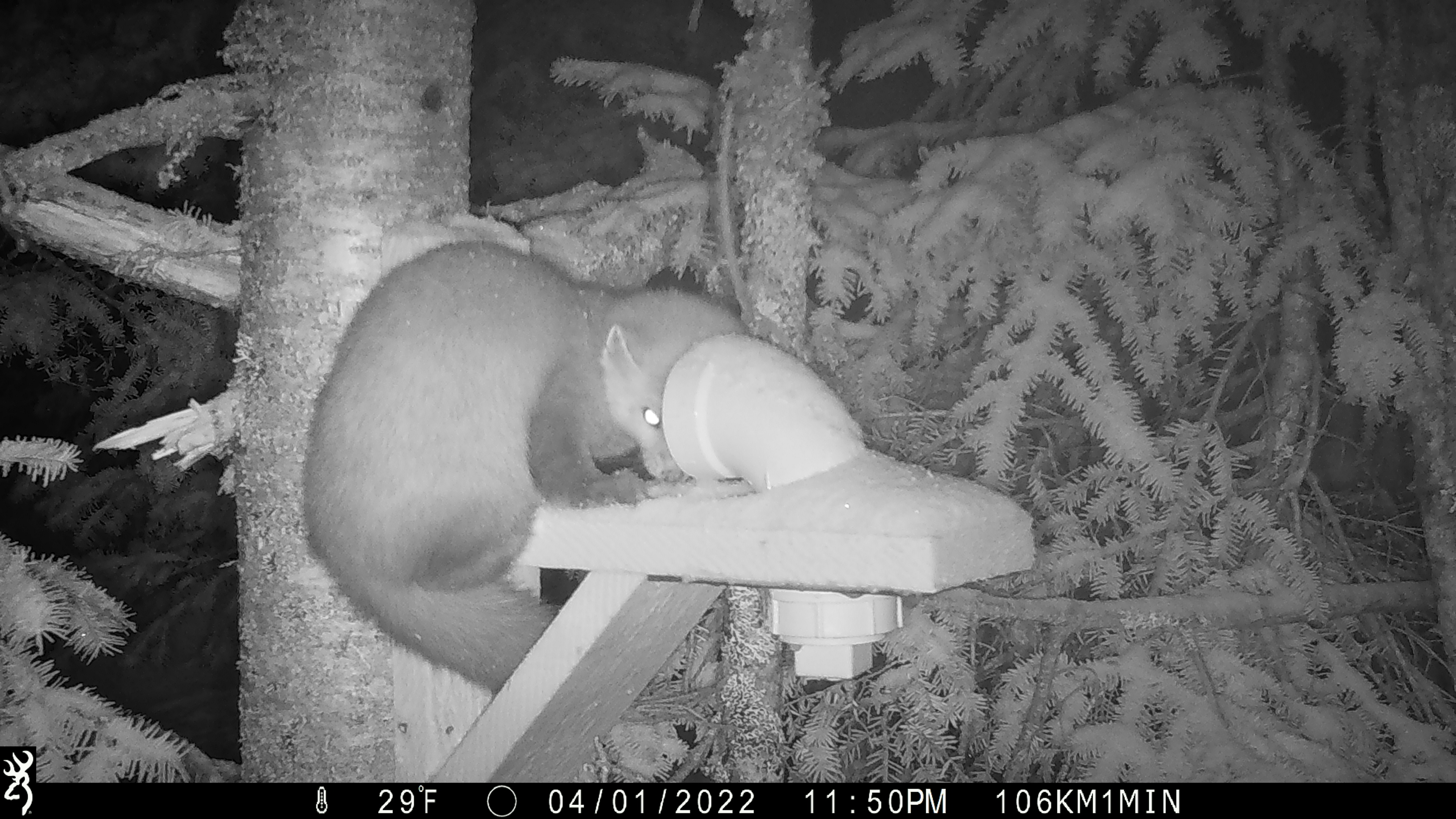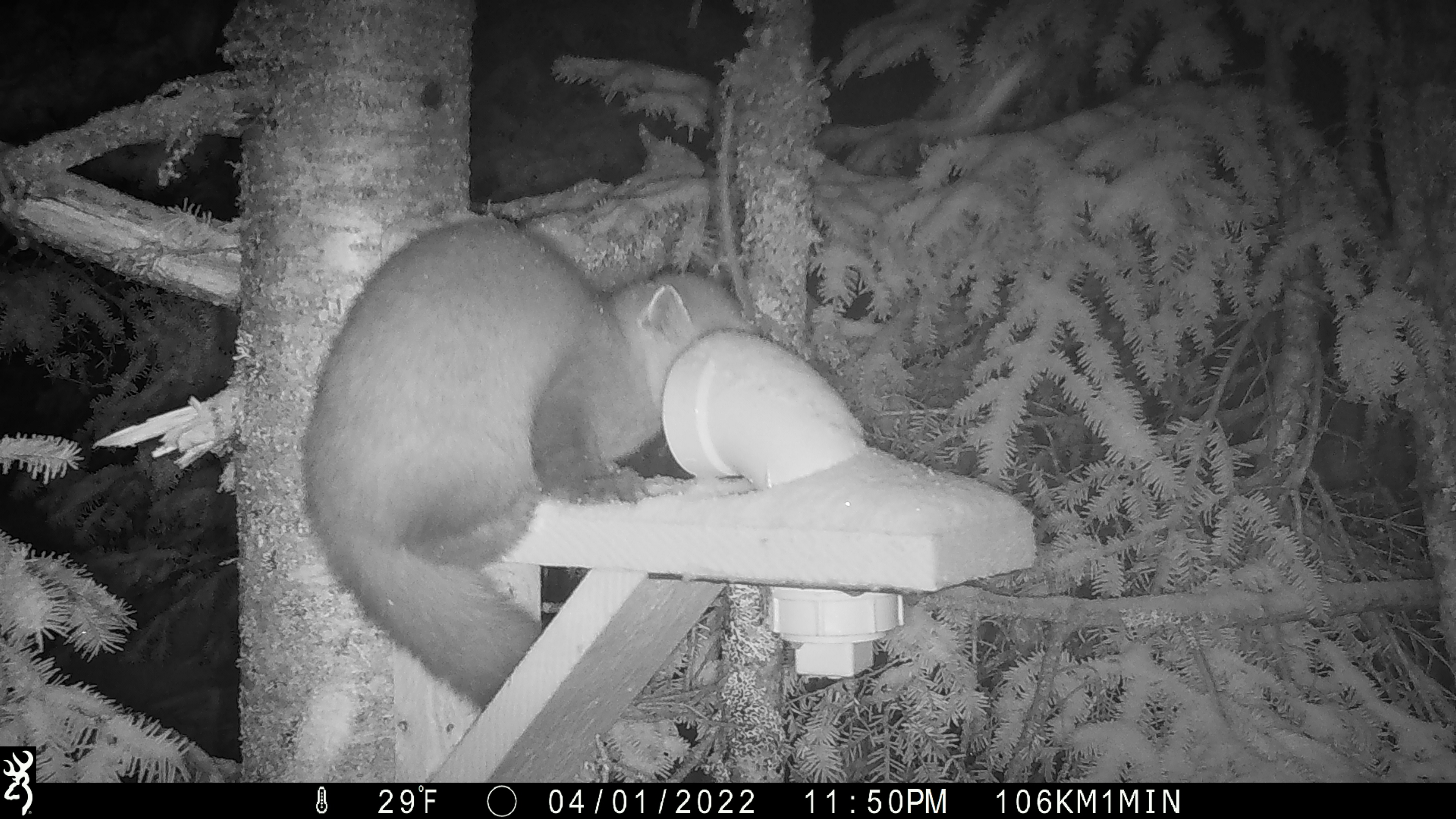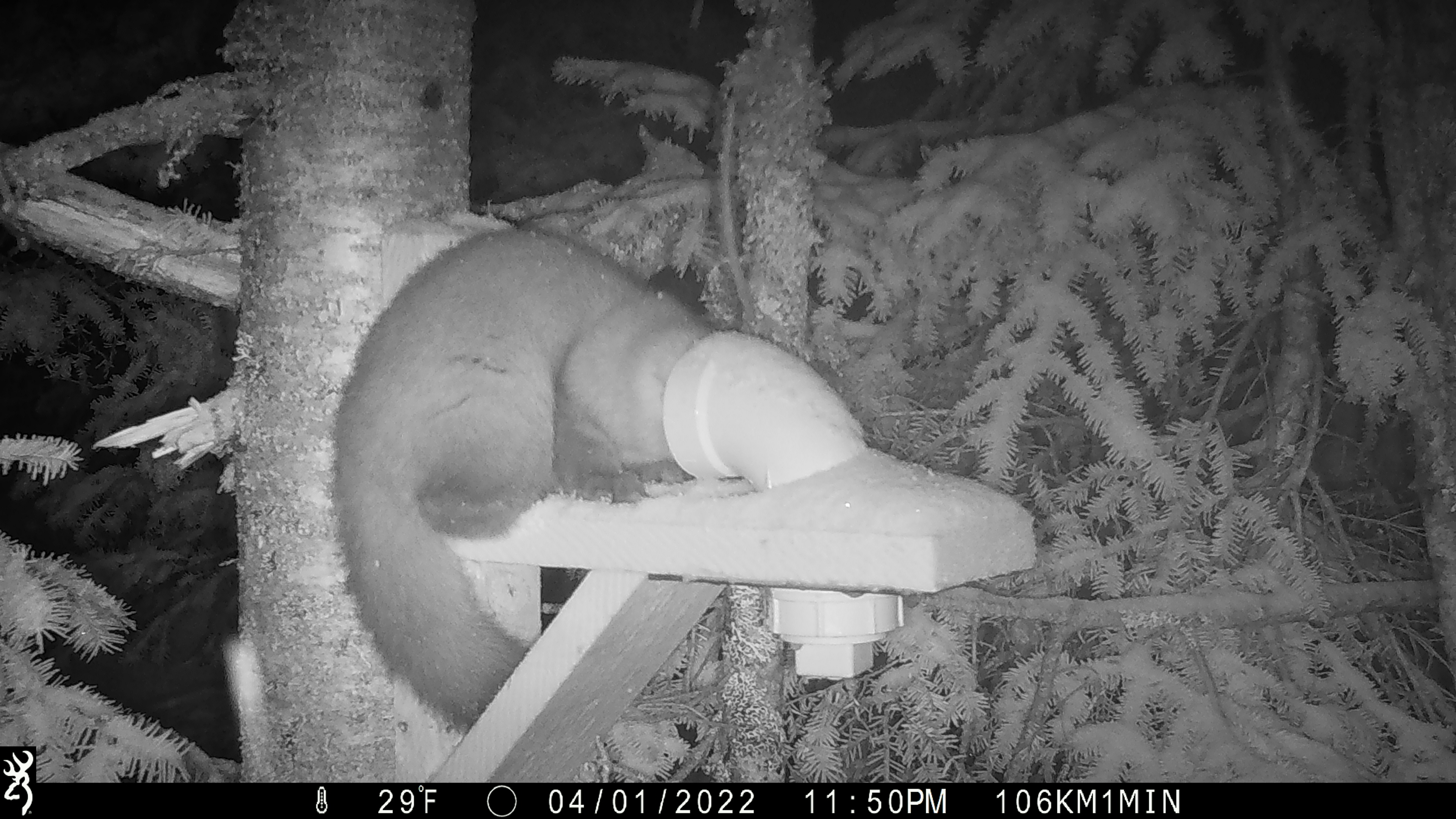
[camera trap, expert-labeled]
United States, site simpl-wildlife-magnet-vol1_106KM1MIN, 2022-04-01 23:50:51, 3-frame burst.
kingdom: Animalia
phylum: Chordata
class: Mammalia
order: Carnivora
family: Mustelidae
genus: Martes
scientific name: Martes americana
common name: american marten